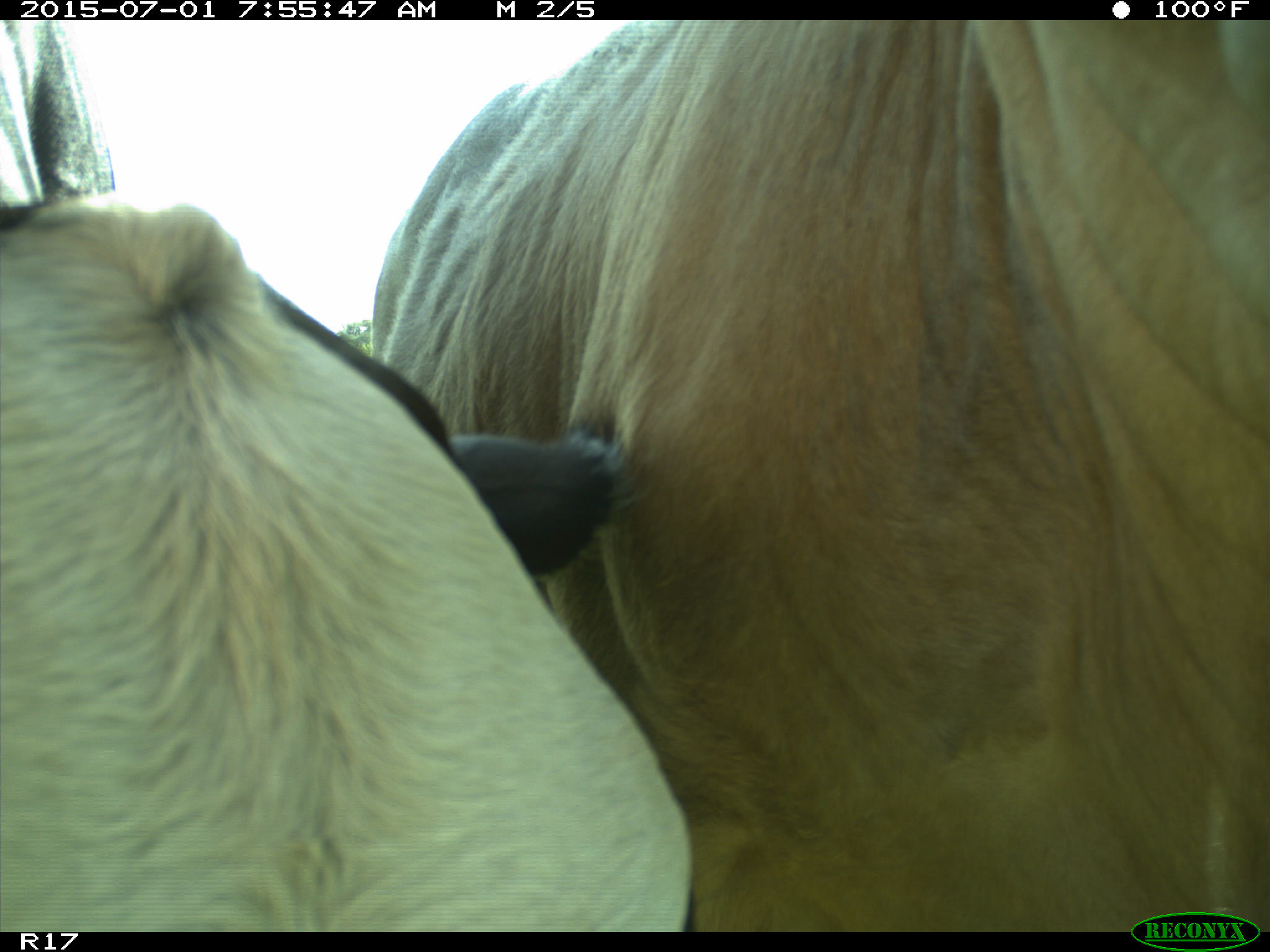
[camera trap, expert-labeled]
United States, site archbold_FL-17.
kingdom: Animalia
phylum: Chordata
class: Mammalia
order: Artiodactyla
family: Bovidae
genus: Bos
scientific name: Bos taurus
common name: domestic cow